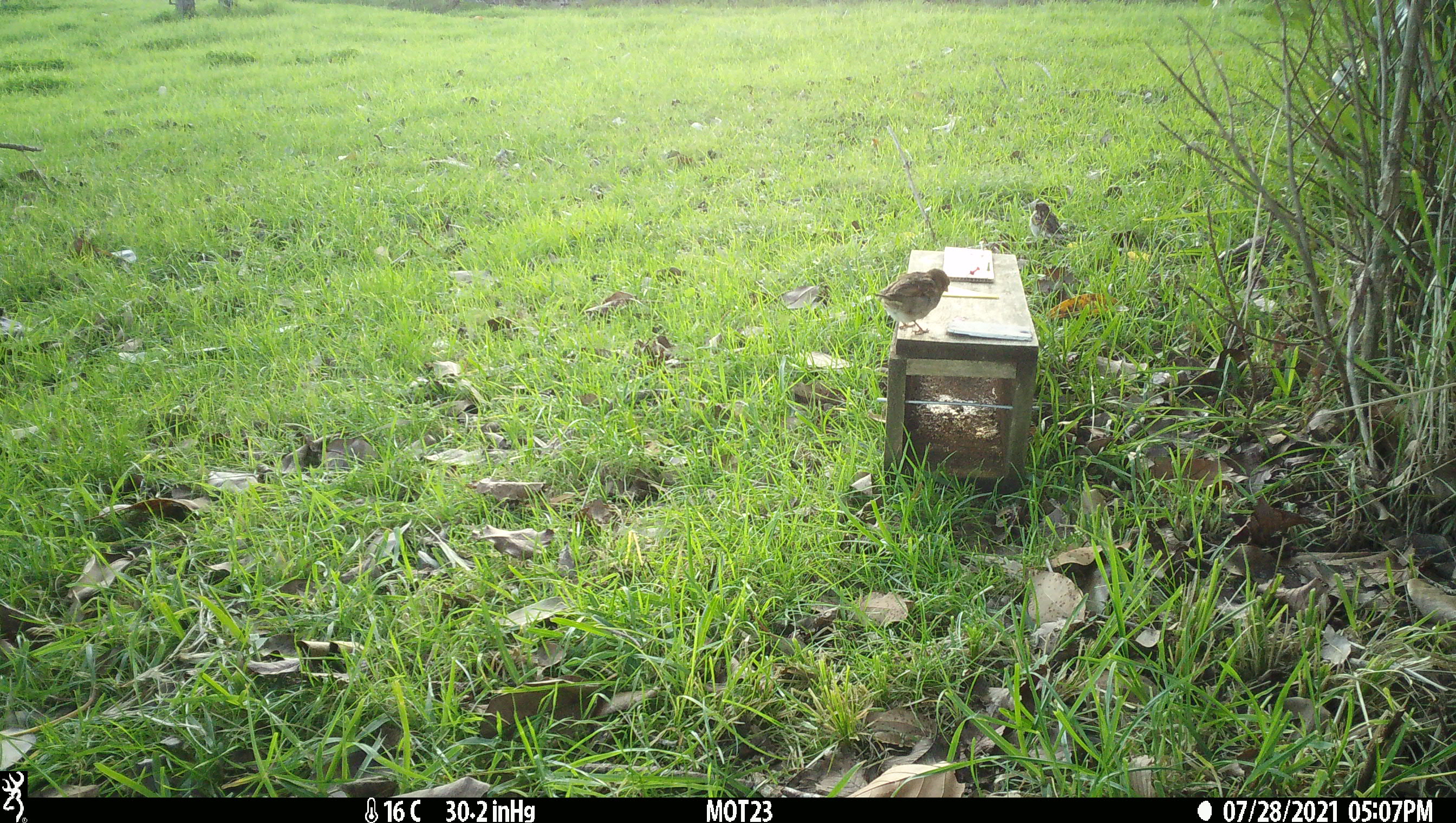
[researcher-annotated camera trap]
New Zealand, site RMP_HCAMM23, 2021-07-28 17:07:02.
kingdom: Animalia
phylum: Chordata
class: Aves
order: Passeriformes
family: Passeridae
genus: Passer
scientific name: Passer domesticus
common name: house sparrow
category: sparrow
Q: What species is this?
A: Sparrow (house sparrow) (Passer domesticus).